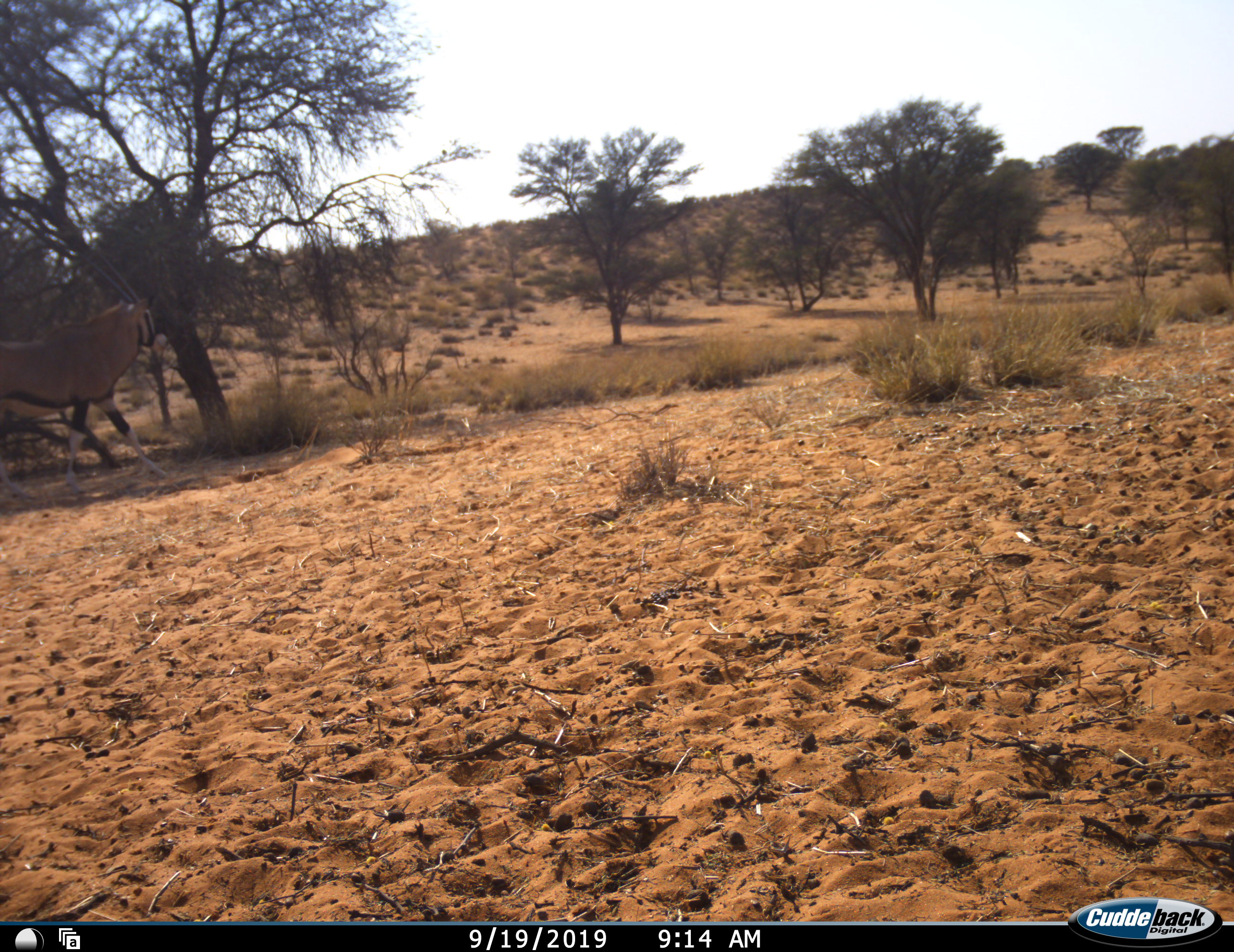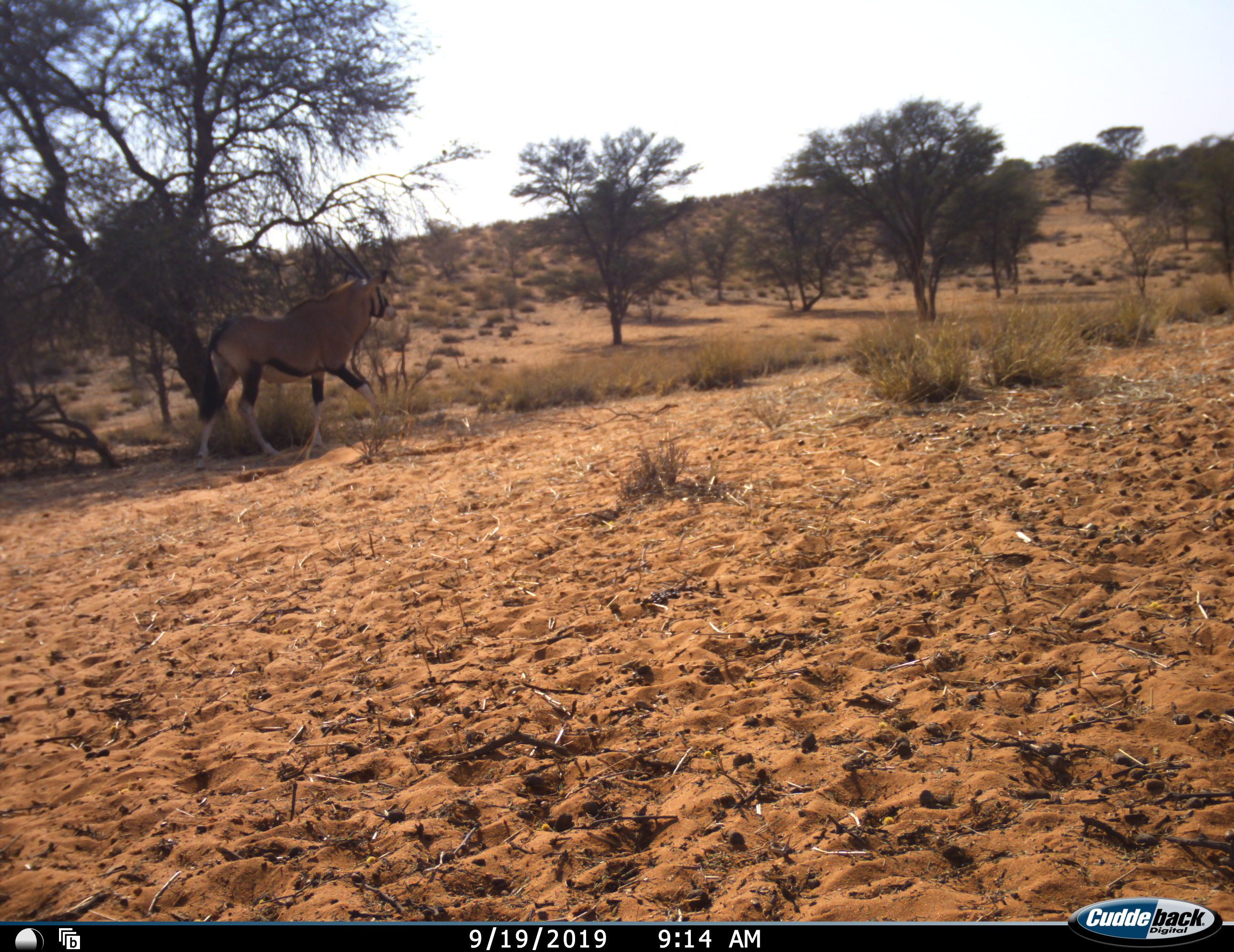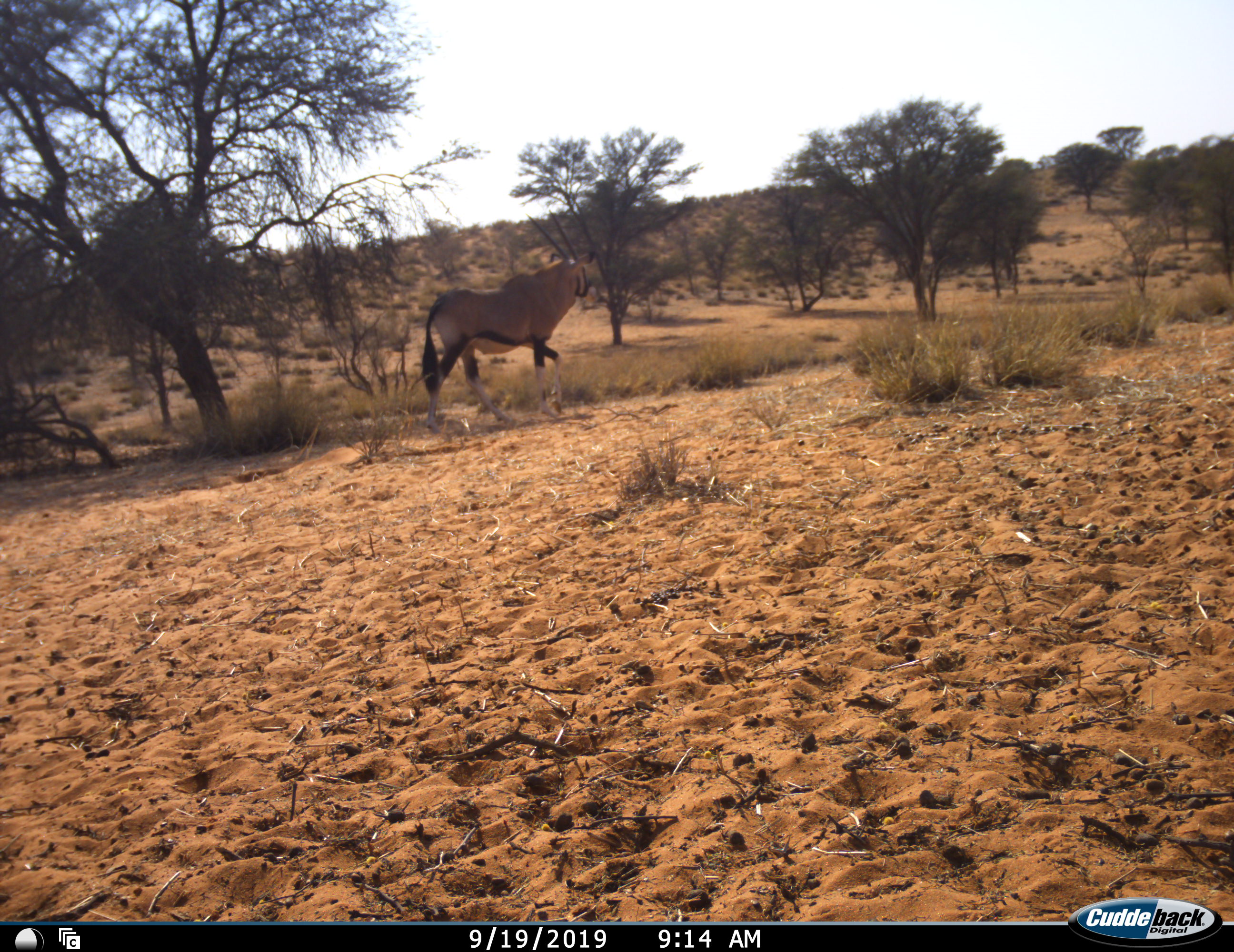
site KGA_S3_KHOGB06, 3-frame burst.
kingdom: Animalia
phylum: Chordata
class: Mammalia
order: Artiodactyla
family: Bovidae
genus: Oryx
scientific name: Oryx gazella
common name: gemsbok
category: oryx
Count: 1.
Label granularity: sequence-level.